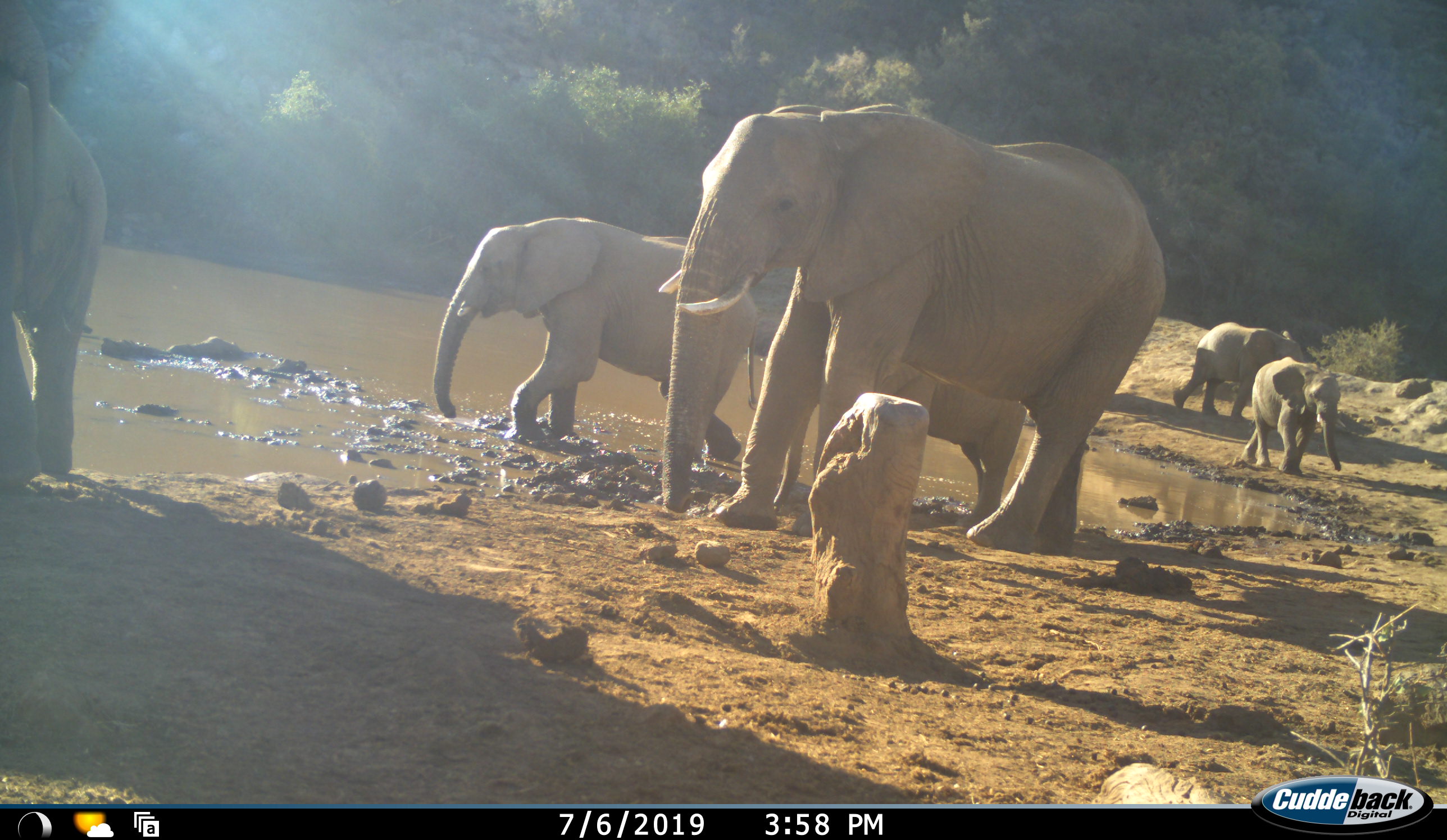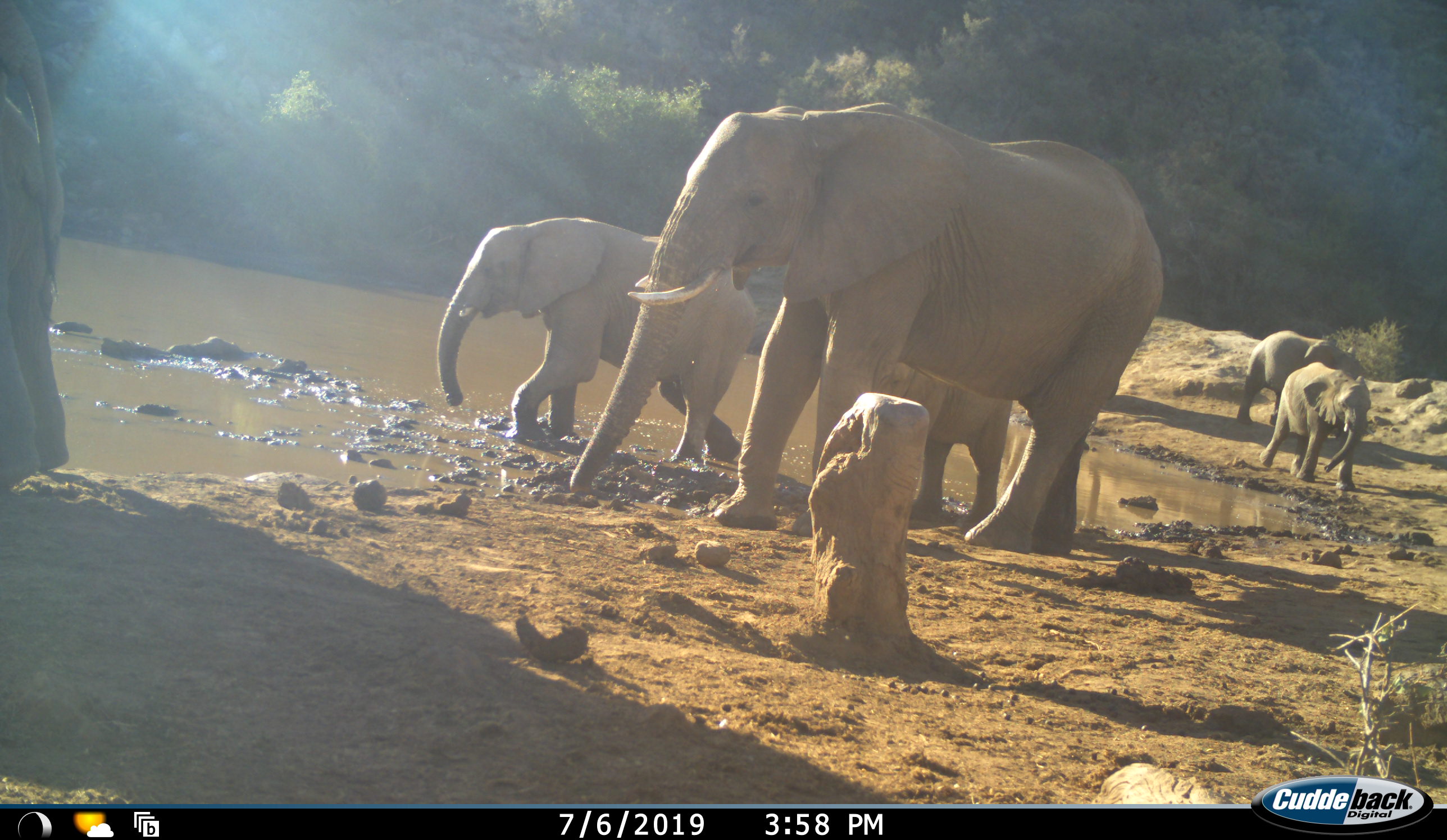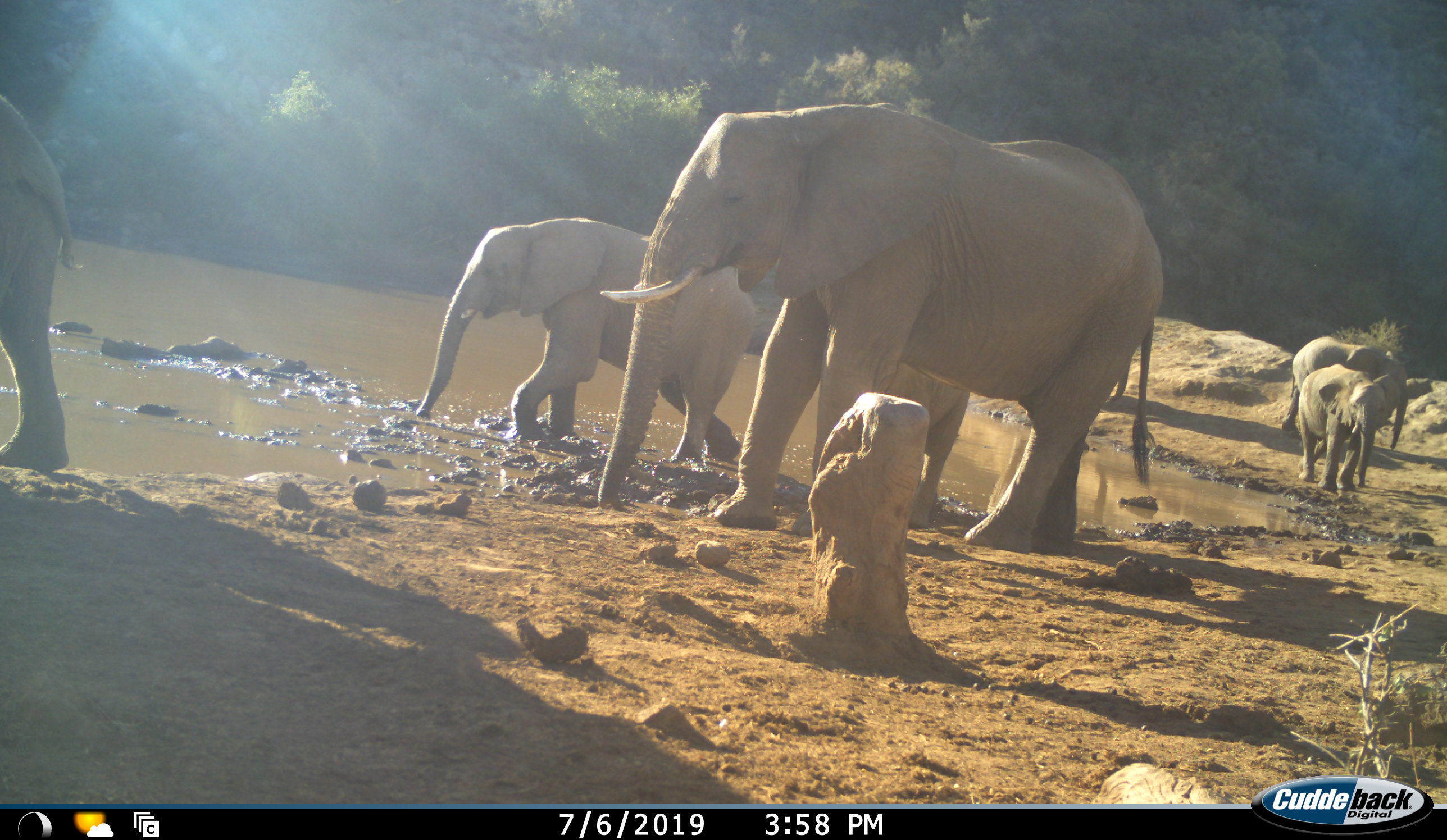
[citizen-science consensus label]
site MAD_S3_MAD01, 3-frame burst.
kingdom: Animalia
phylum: Chordata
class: Mammalia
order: Proboscidea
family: Elephantidae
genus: Loxodonta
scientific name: Loxodonta africana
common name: african bush elephant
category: elephant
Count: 5.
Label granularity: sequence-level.